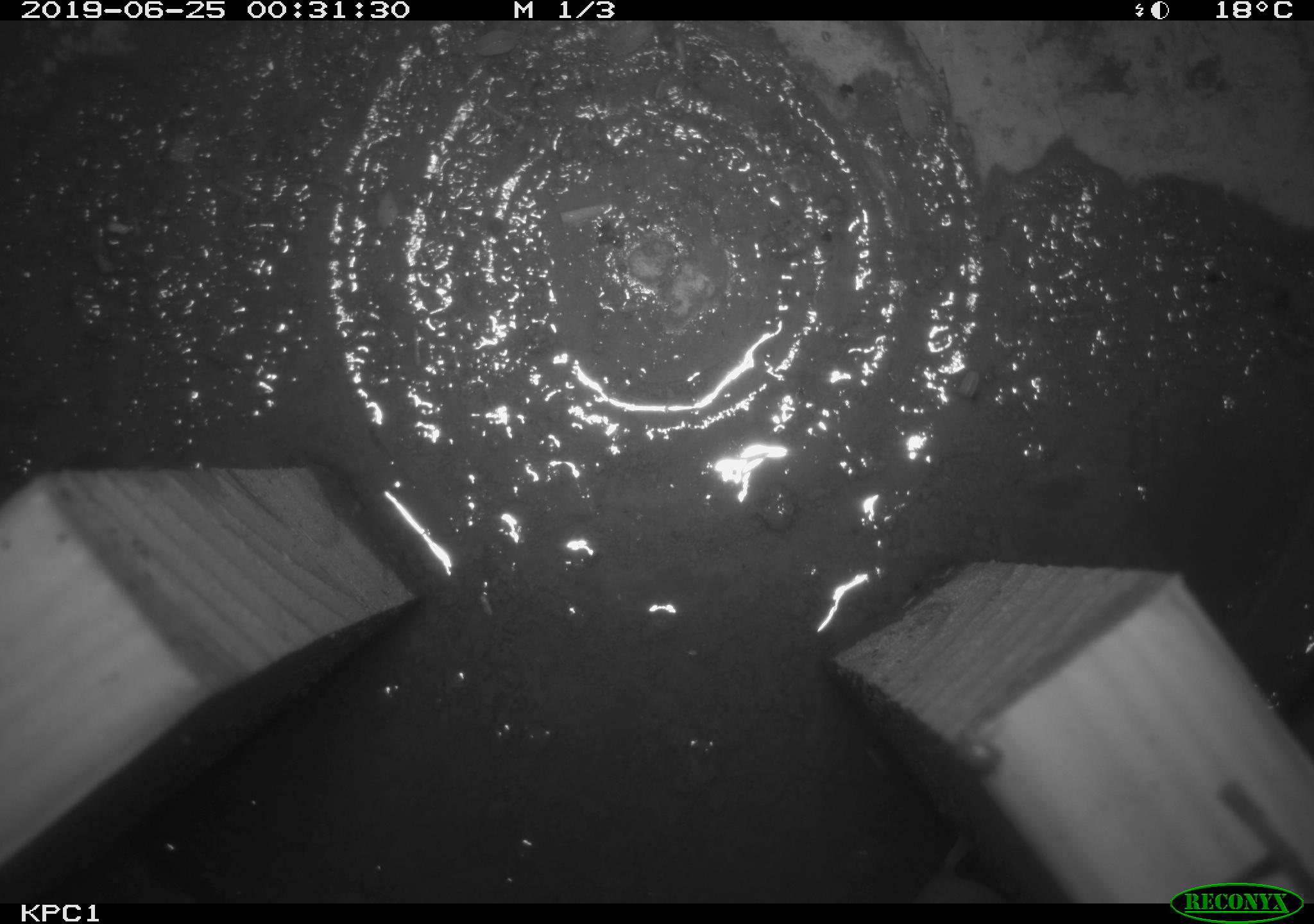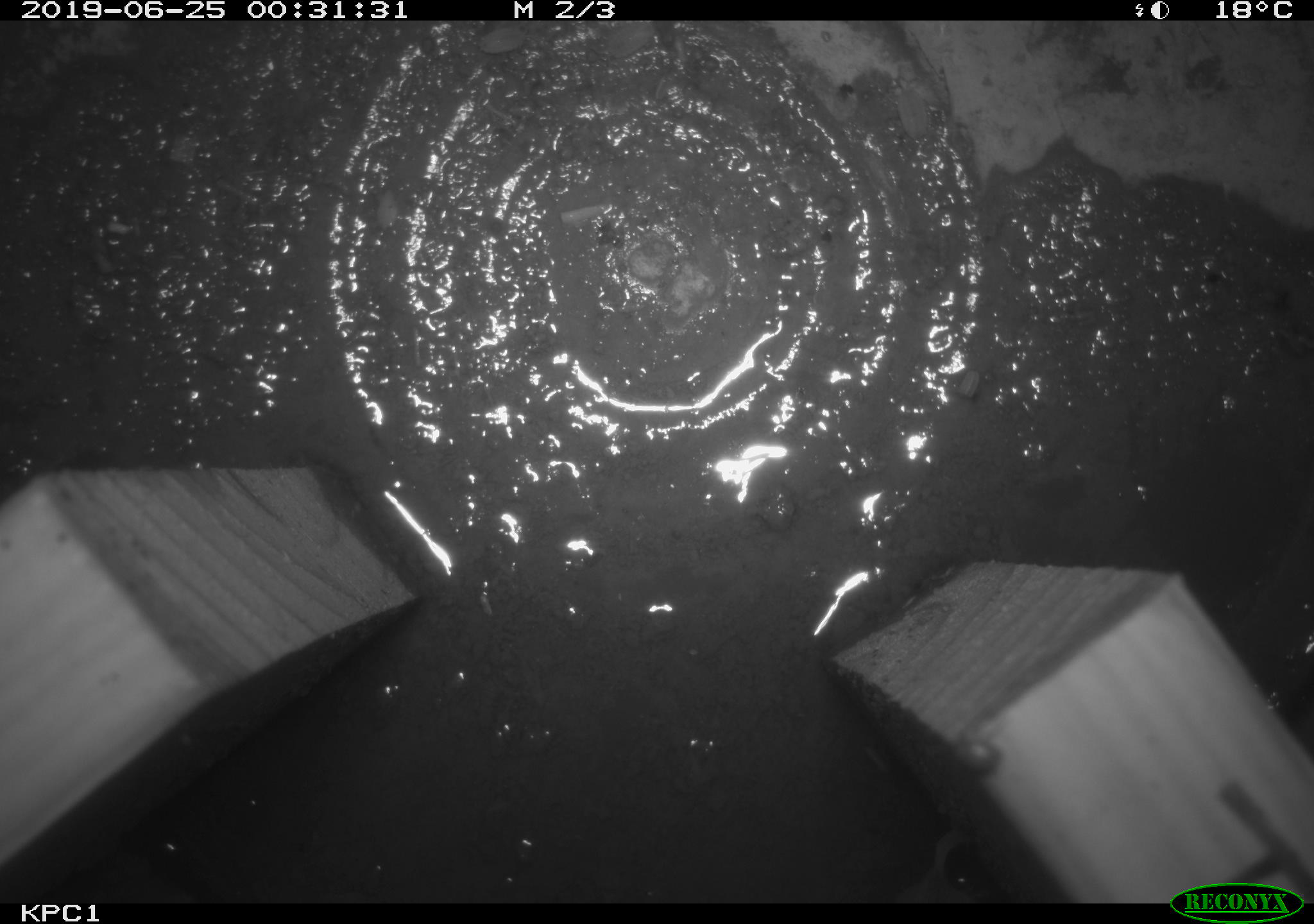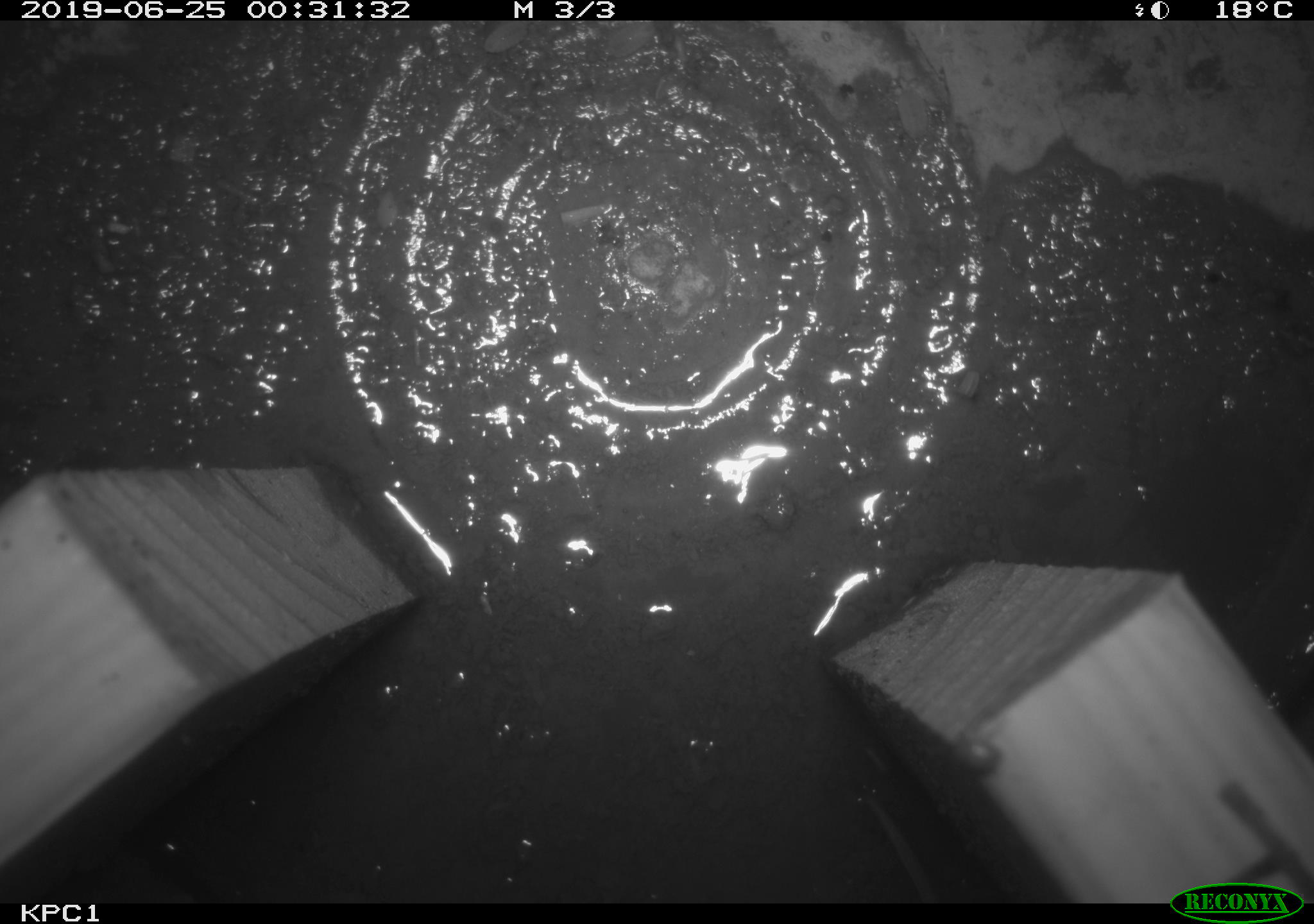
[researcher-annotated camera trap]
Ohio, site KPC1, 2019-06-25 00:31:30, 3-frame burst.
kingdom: Animalia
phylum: Chordata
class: Mammalia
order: Eulipotyphla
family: Soricidae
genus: Sorex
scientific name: Sorex cinereus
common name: masked shrew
Masked shrew (Sorex cinereus).